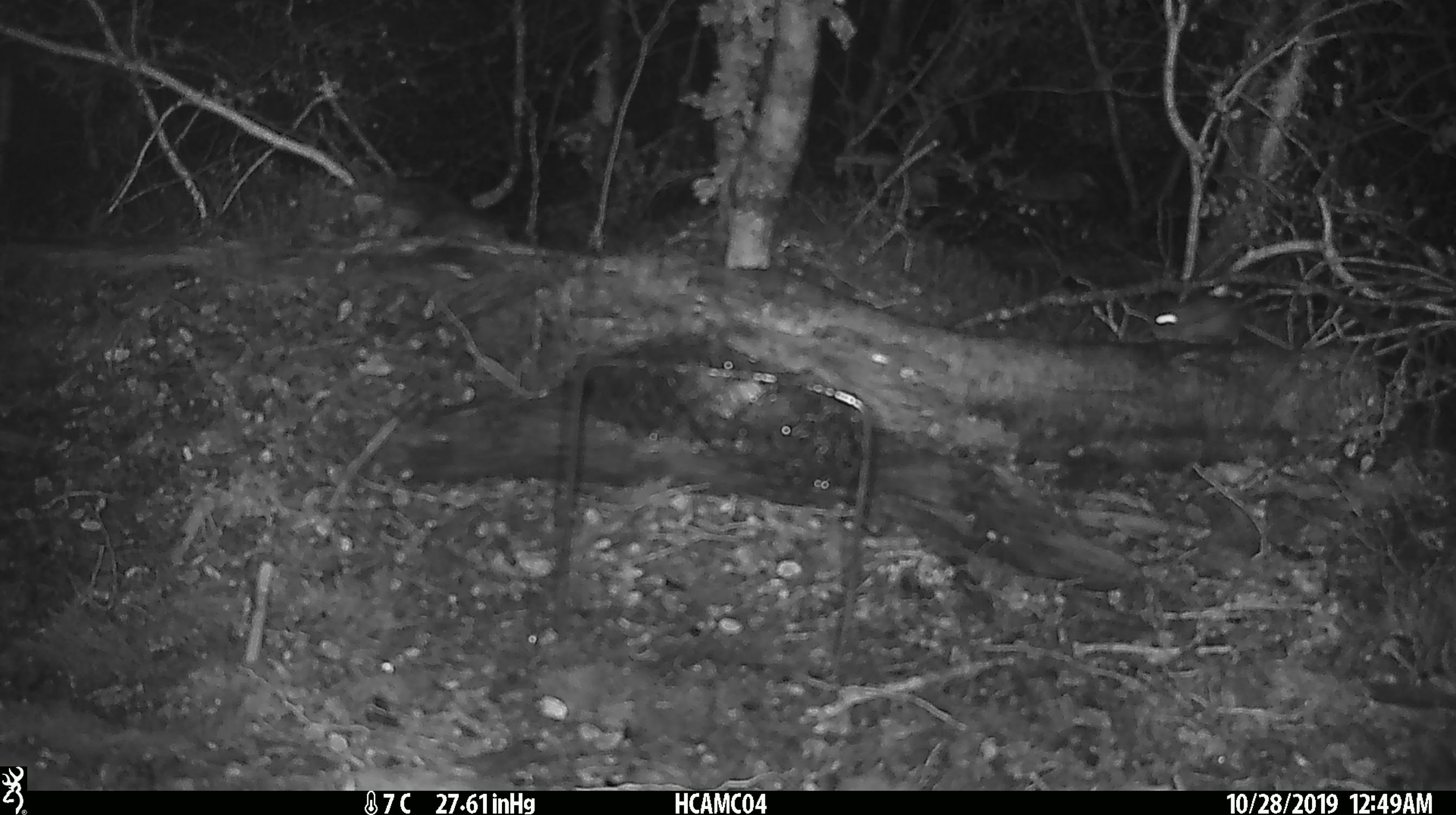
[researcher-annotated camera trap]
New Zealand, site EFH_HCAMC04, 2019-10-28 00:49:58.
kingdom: Animalia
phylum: Chordata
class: Mammalia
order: Rodentia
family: Muridae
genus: Mus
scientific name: Mus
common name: mouse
Mouse (Mus).